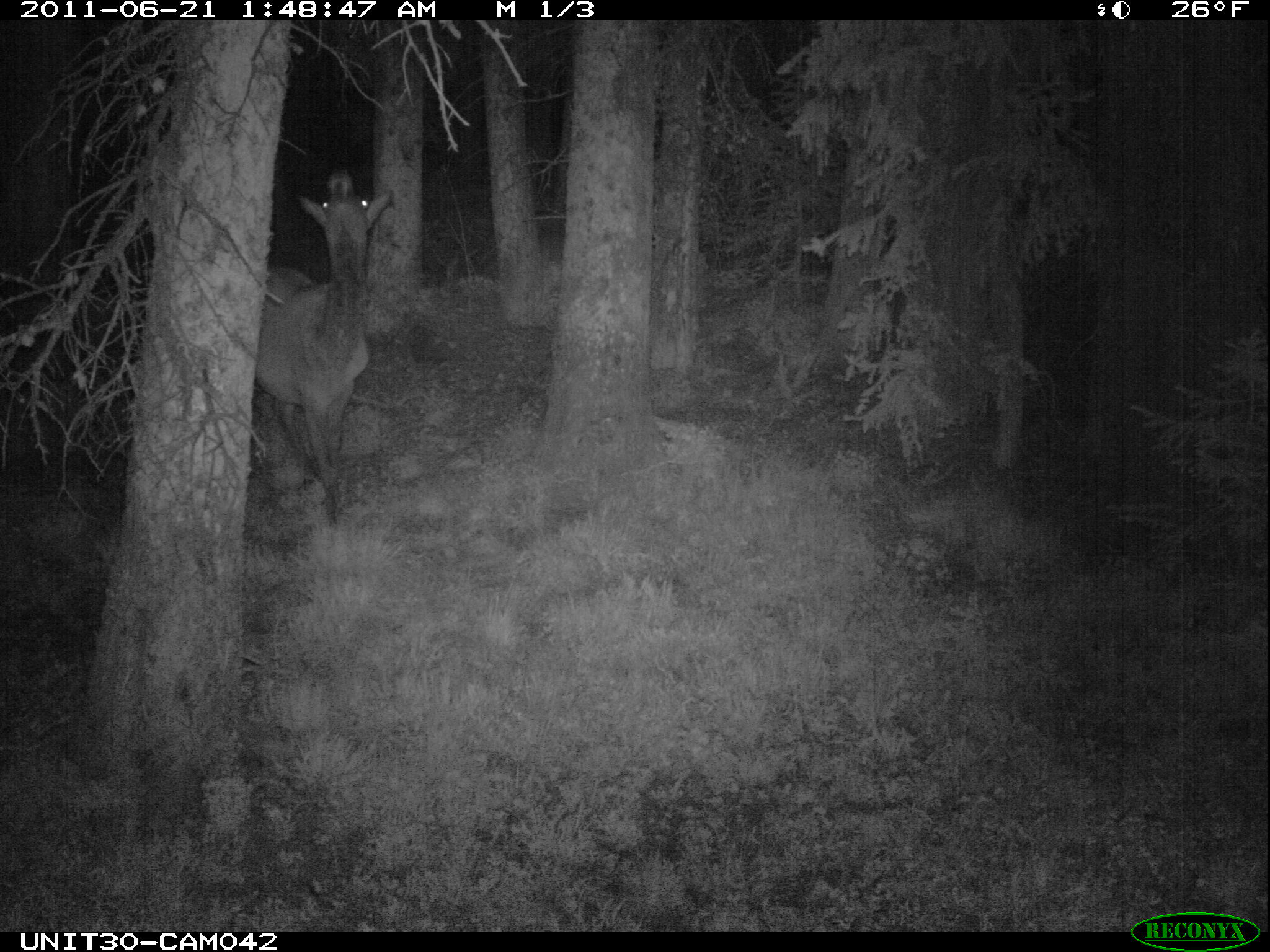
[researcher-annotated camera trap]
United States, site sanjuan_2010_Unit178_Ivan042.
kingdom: Animalia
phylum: Chordata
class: Mammalia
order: Artiodactyla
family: Cervidae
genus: Cervus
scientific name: Cervus elaphus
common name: red deer